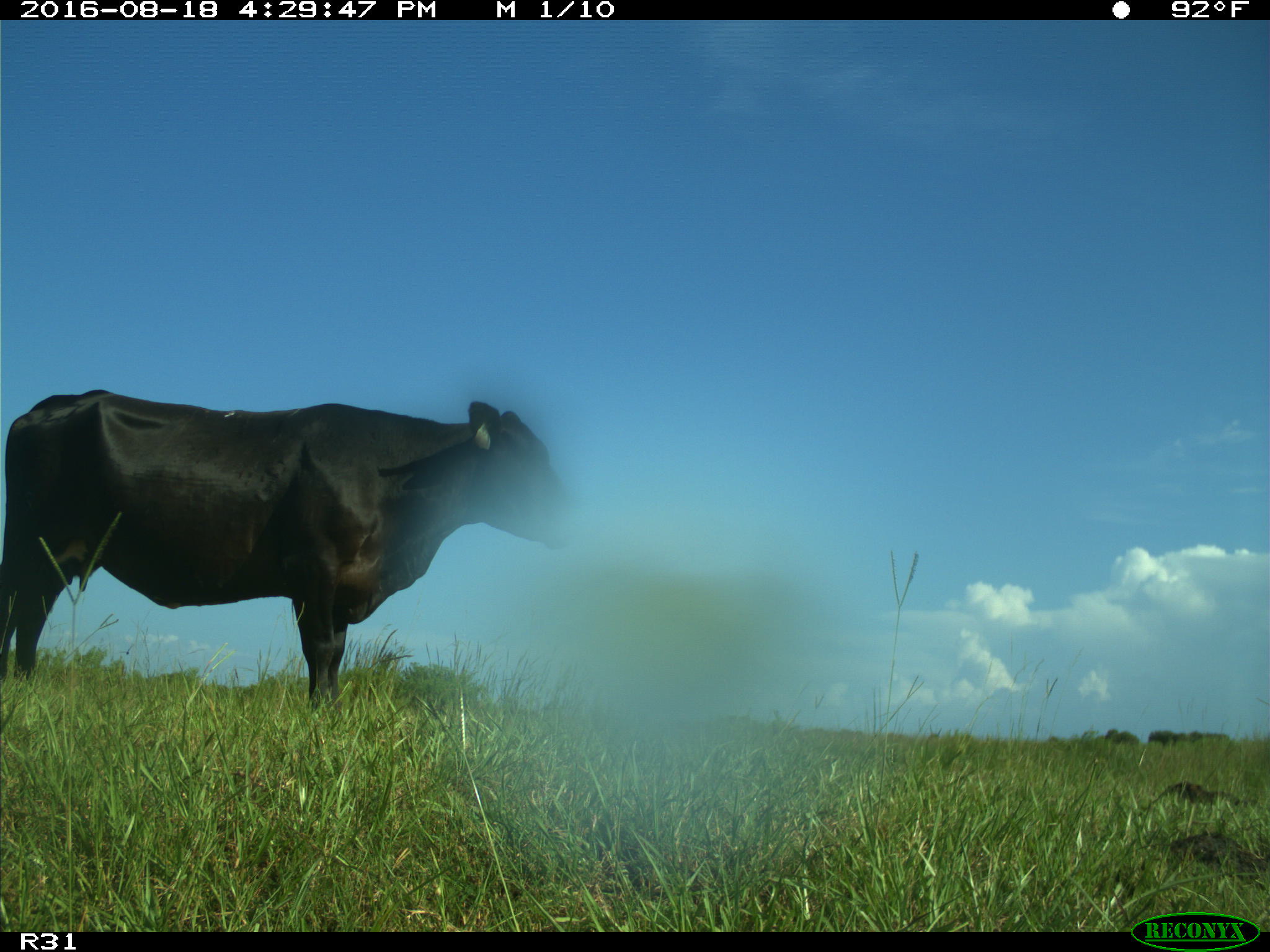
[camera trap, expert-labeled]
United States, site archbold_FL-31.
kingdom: Animalia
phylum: Chordata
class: Mammalia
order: Artiodactyla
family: Bovidae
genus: Bos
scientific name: Bos taurus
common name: domestic cow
Bos taurus (domestic cow).